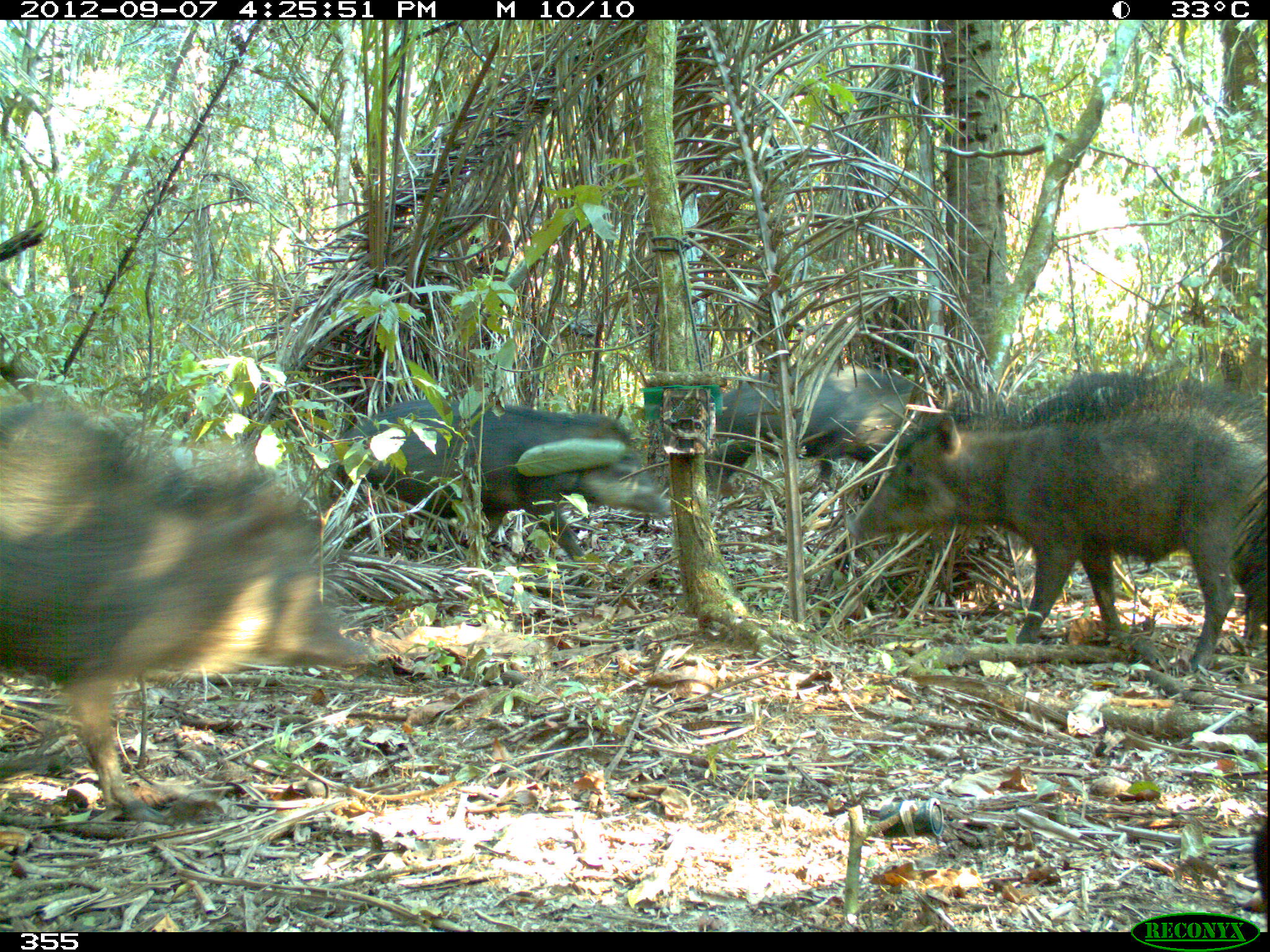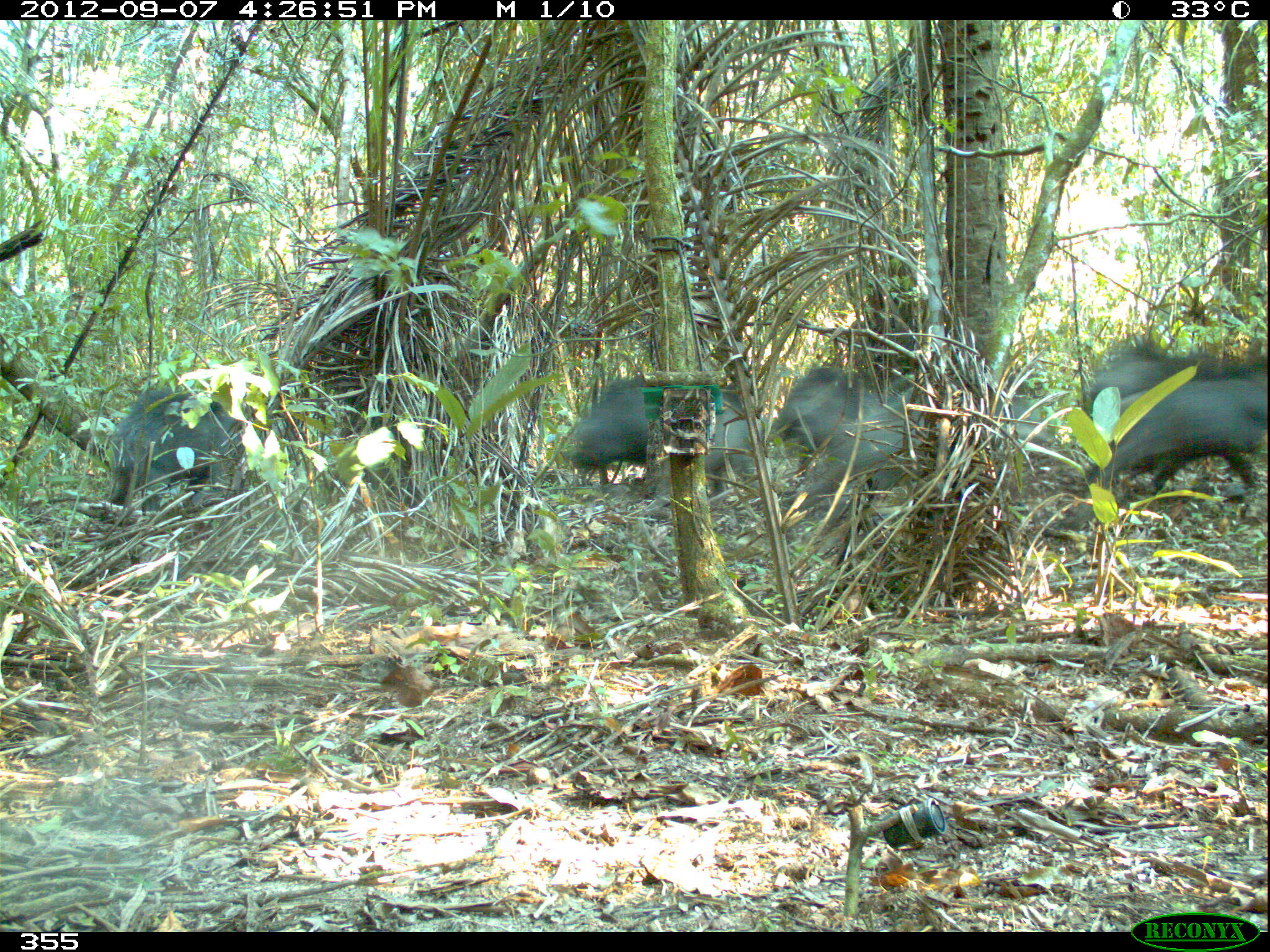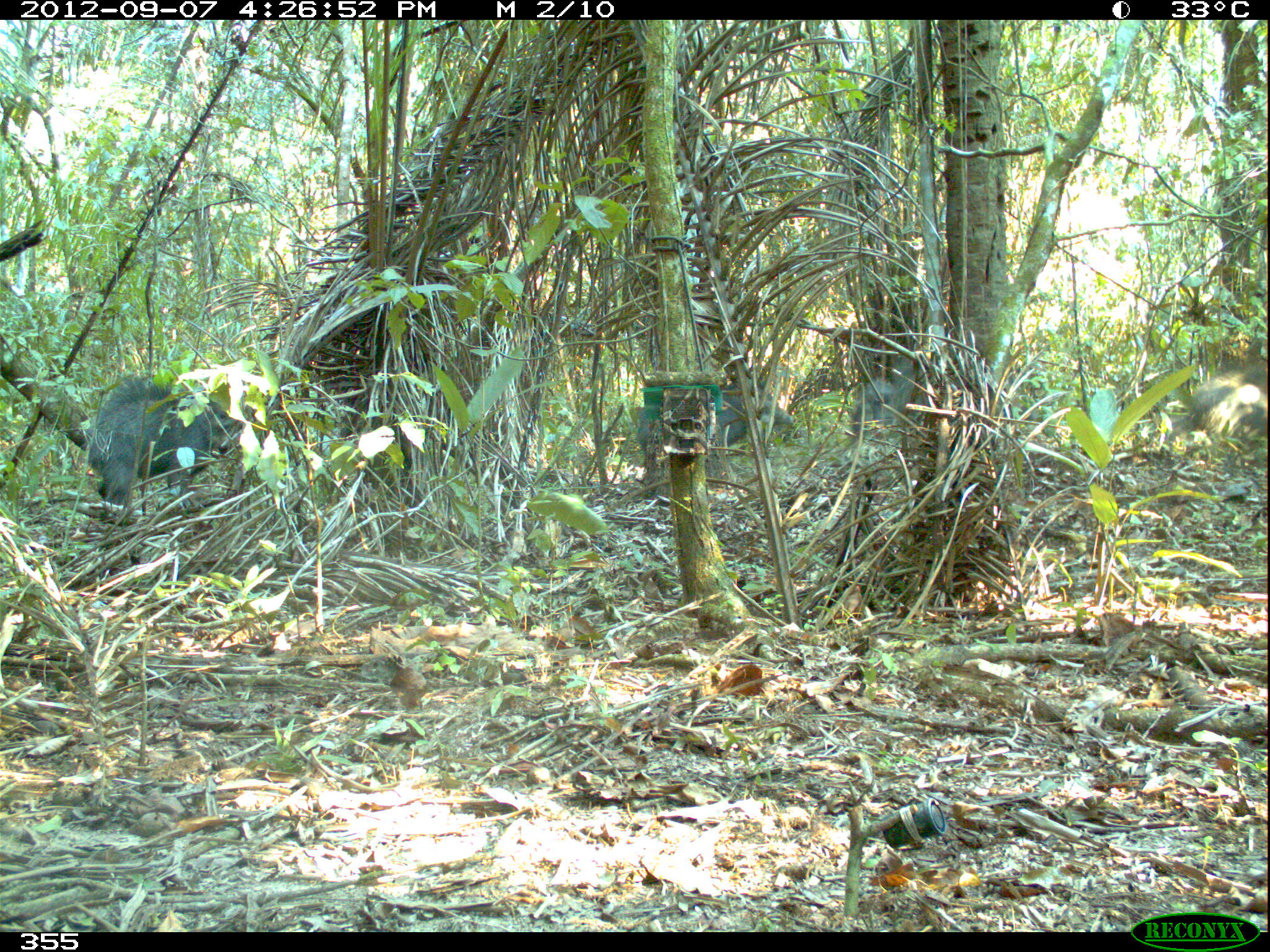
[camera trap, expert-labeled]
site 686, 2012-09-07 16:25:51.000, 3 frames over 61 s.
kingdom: Animalia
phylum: Chordata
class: Mammalia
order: Artiodactyla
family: Tayassuidae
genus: Tayassu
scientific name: Tayassu pecari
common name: white-lipped peccary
Tayassu pecari (white-lipped peccary).